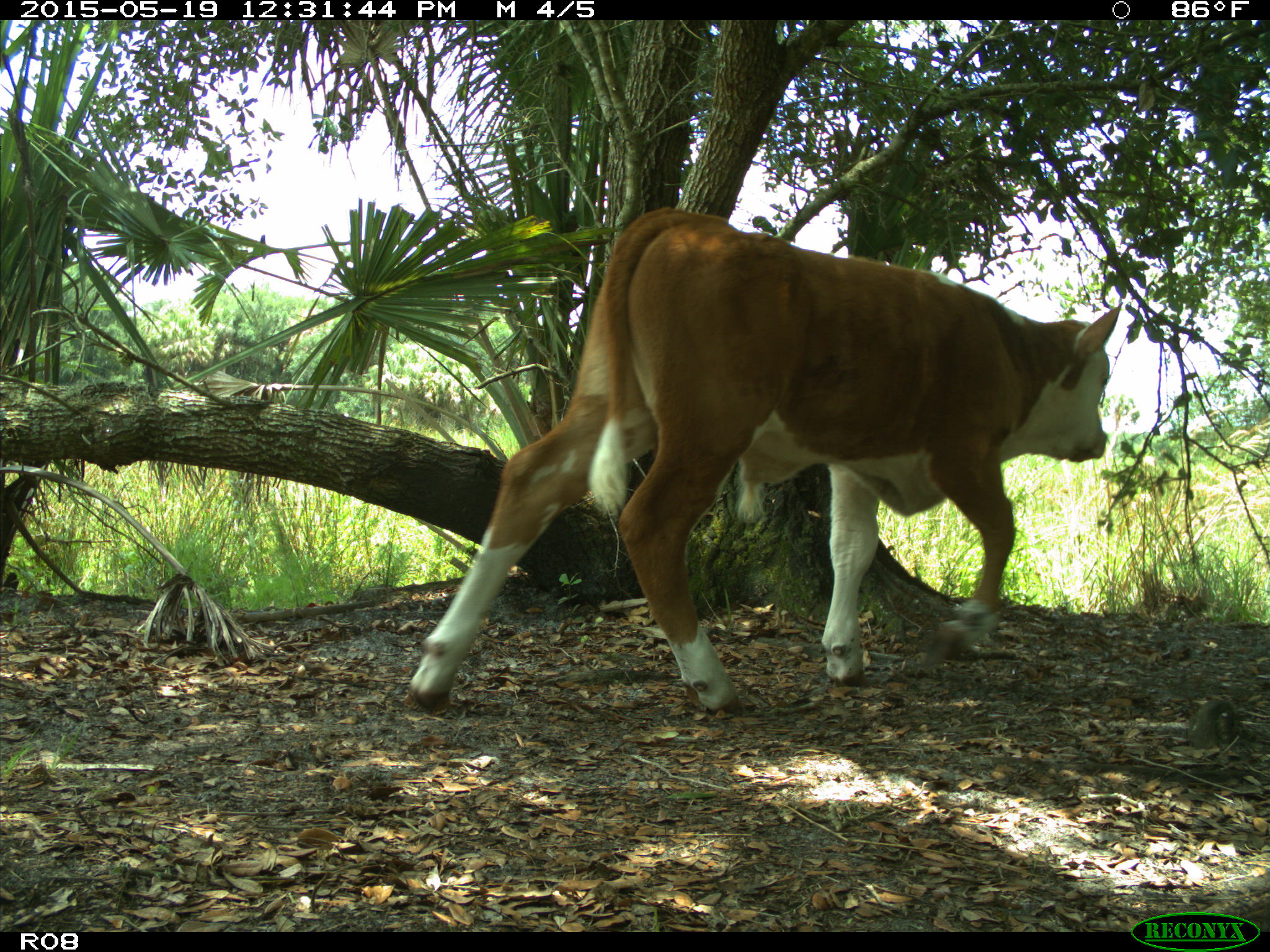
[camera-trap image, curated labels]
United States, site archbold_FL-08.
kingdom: Animalia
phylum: Chordata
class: Mammalia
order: Artiodactyla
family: Bovidae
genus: Bos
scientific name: Bos taurus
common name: domestic cow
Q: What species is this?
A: Bos taurus (domestic cow).